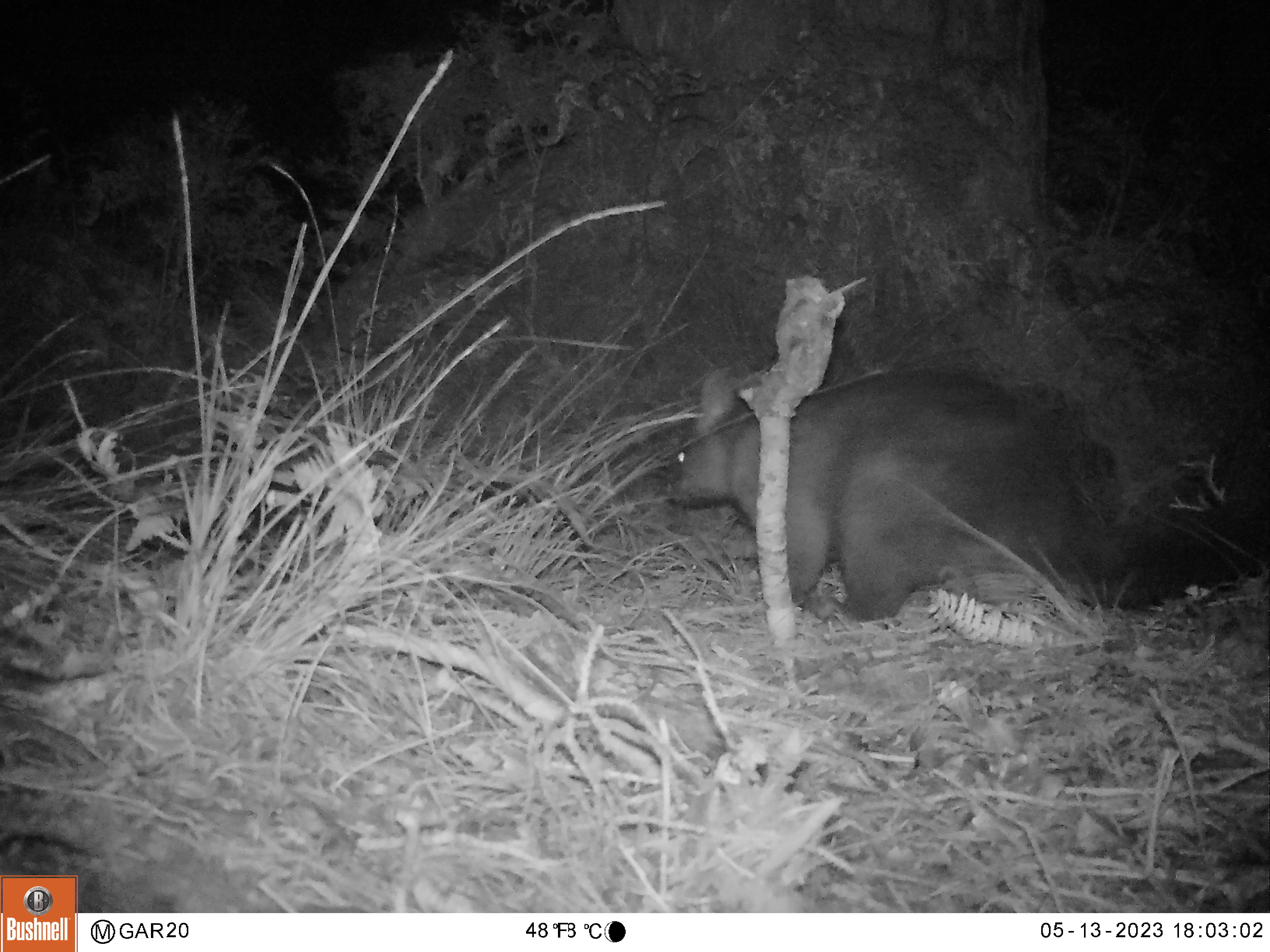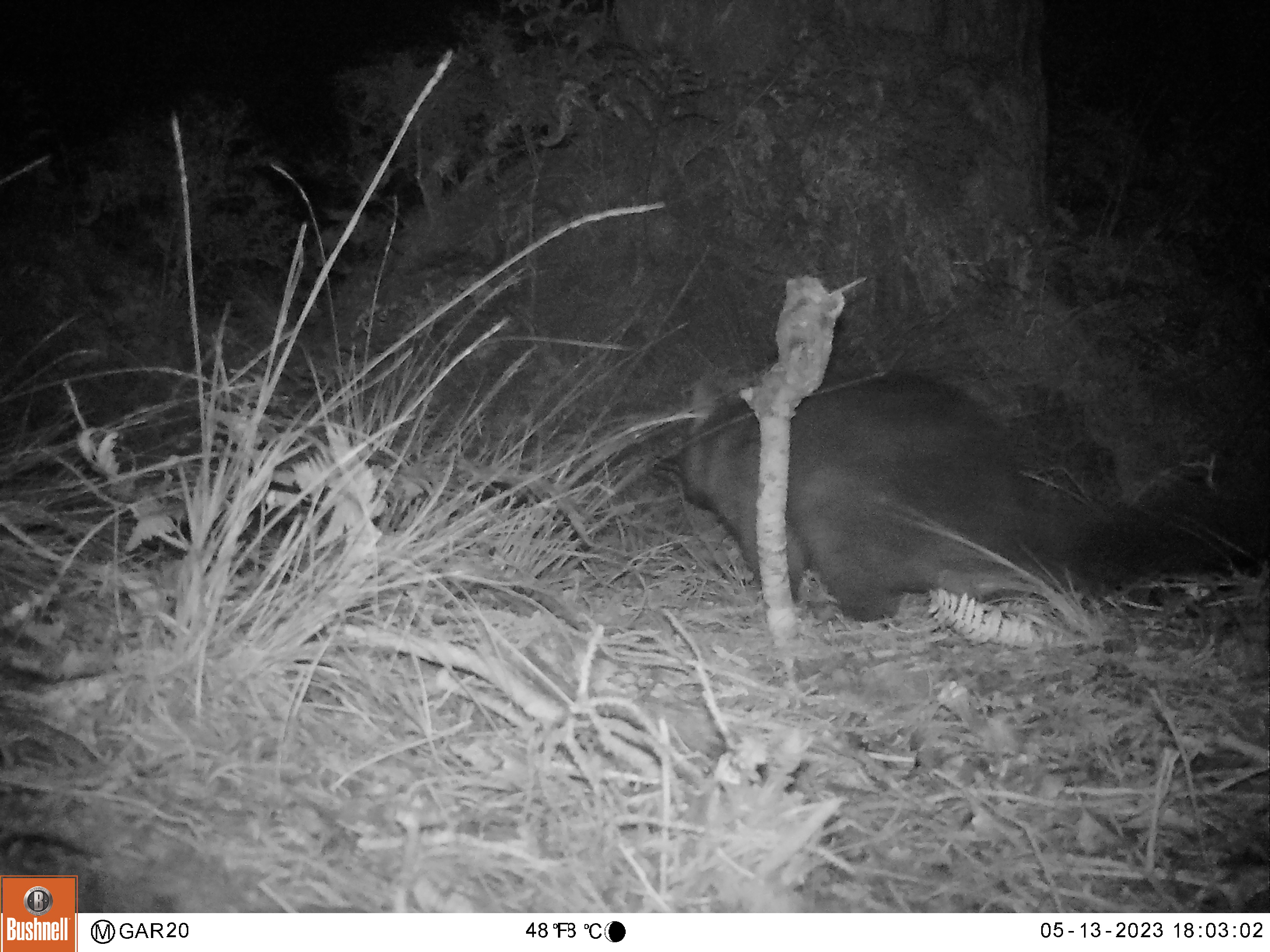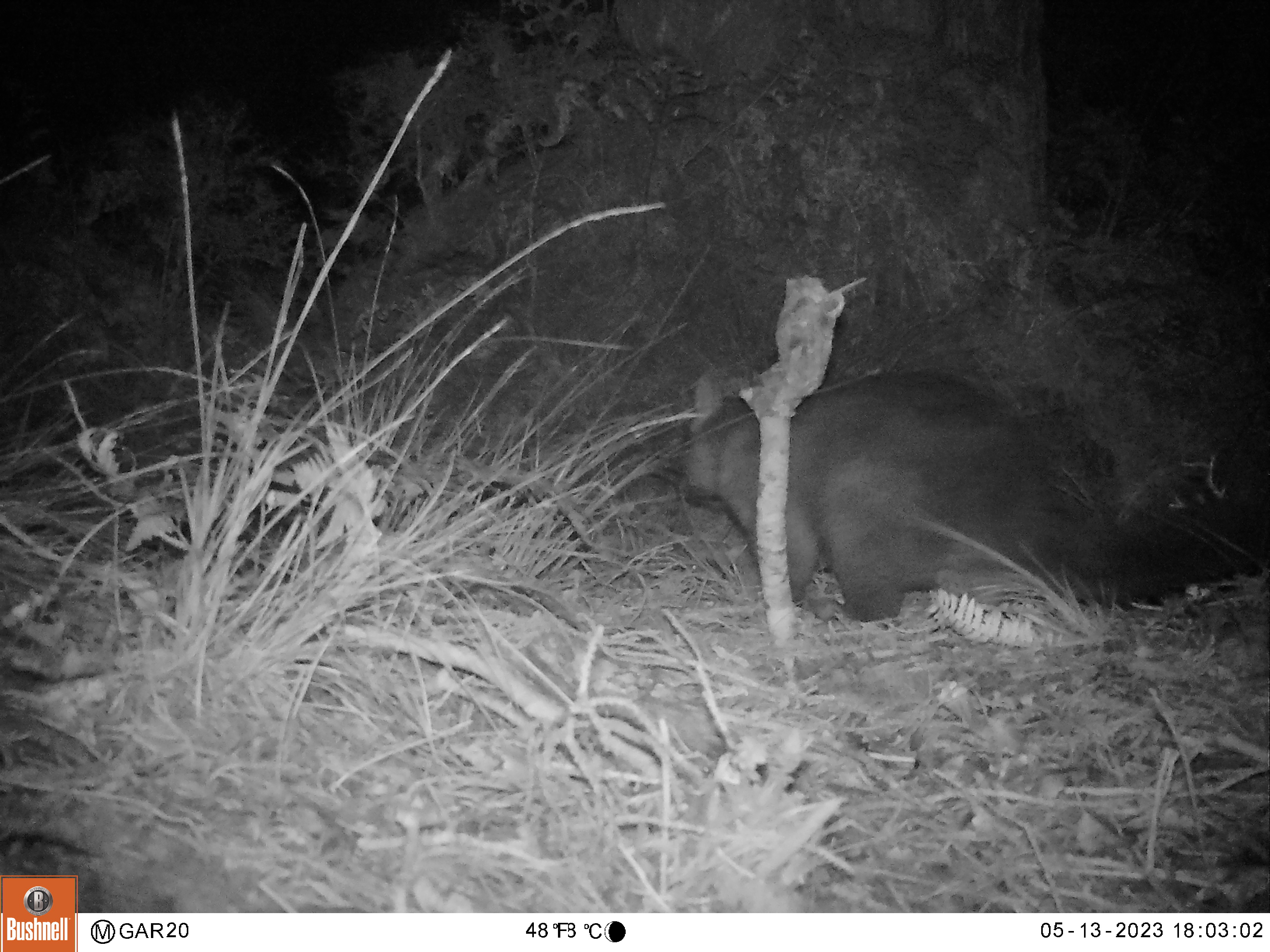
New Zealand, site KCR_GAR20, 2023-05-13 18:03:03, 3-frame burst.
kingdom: Animalia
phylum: Chordata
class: Mammalia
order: Diprotodontia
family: Phalangeridae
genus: Trichosurus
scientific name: Trichosurus vulpecula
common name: common brushtail possum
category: possum